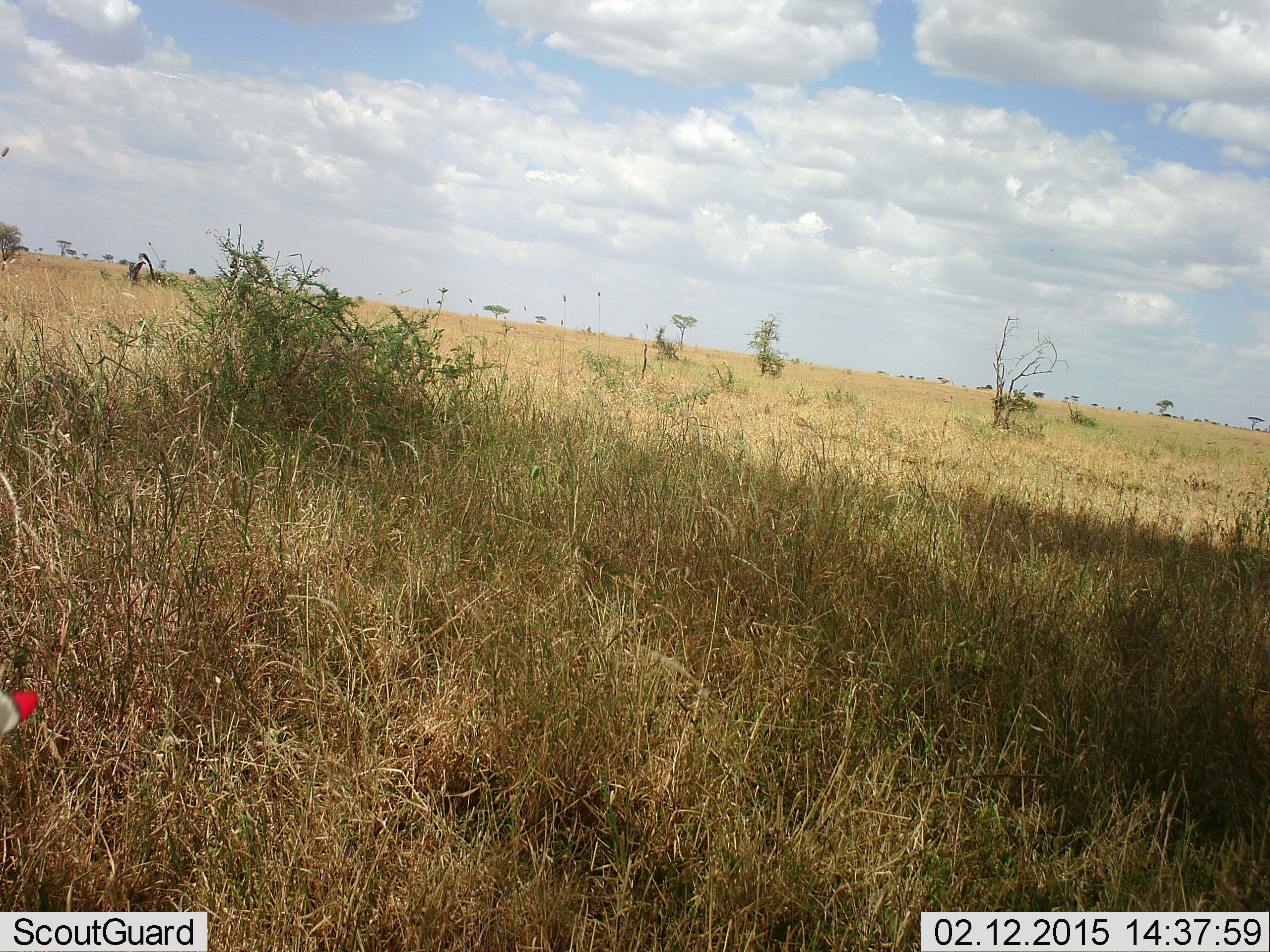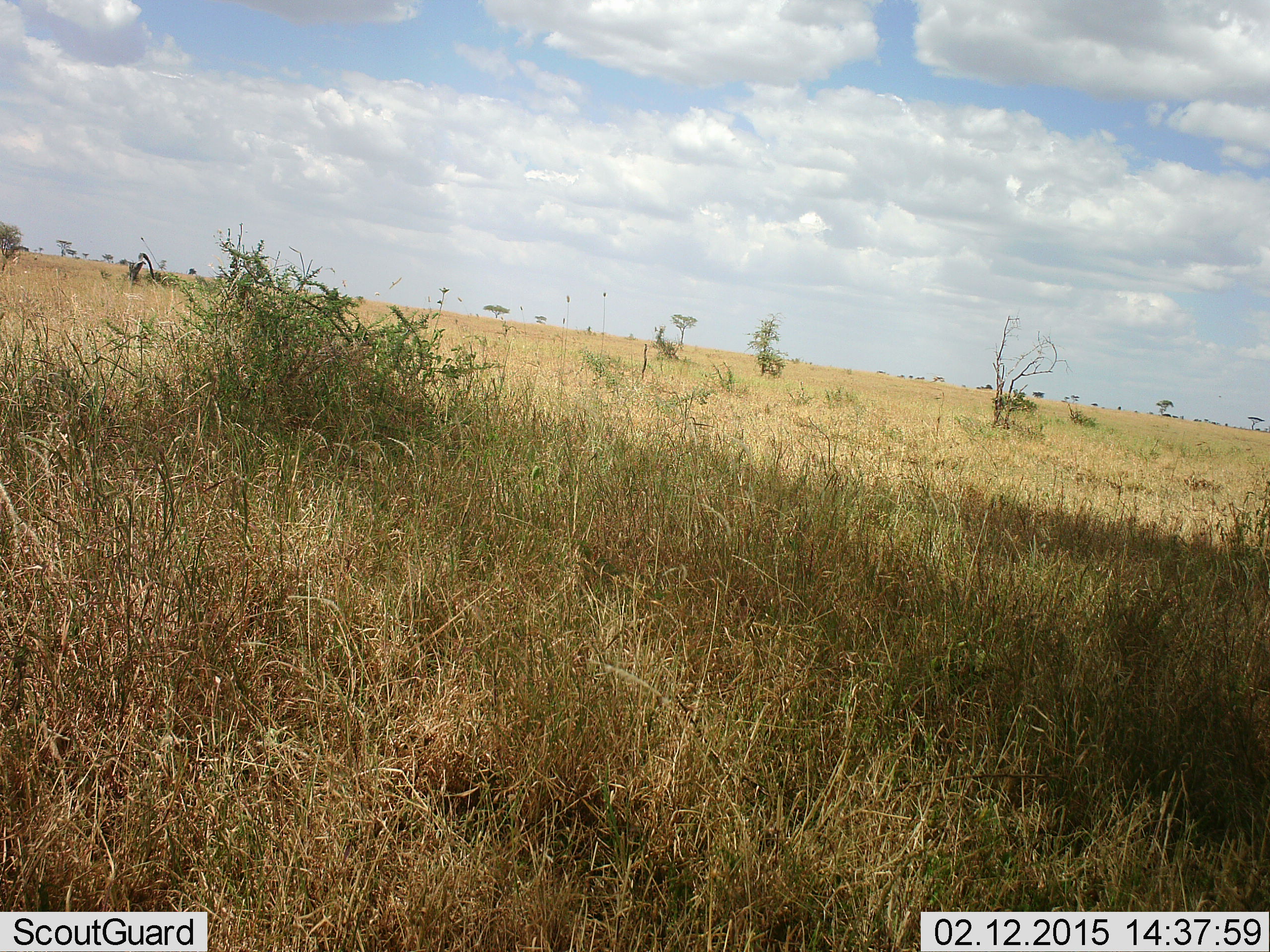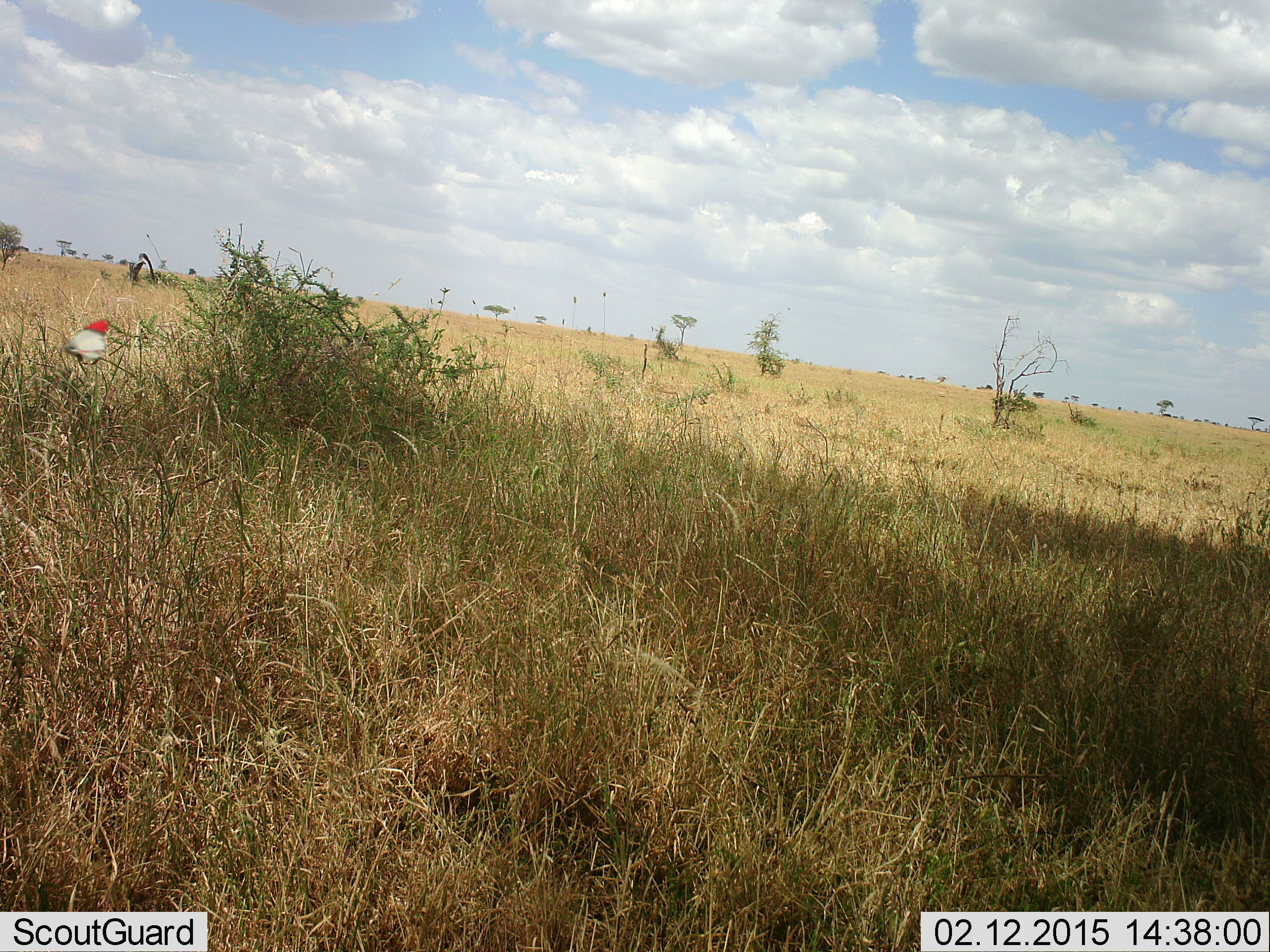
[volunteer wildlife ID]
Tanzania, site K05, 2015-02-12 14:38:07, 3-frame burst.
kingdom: Animalia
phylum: Arthropoda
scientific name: Arthropoda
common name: arthropods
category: insectspider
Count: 1.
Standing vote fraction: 0%.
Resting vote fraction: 0%.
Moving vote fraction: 100%.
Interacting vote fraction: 0%.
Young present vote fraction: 0%.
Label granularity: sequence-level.